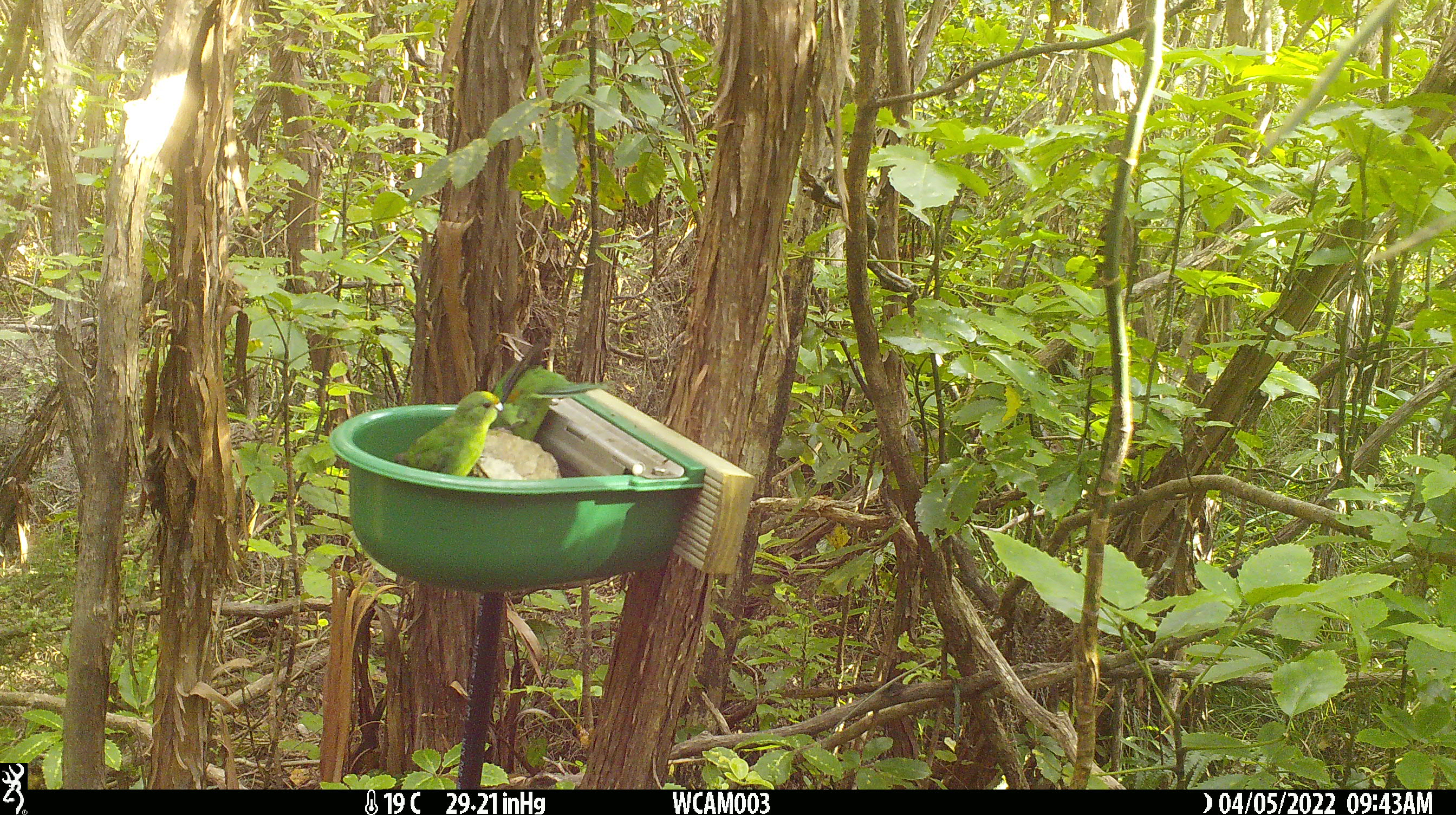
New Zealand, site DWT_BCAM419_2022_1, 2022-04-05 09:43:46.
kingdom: Animalia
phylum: Chordata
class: Aves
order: Psittaciformes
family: Psittaculidae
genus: Cyanoramphus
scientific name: Cyanoramphus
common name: parakeet